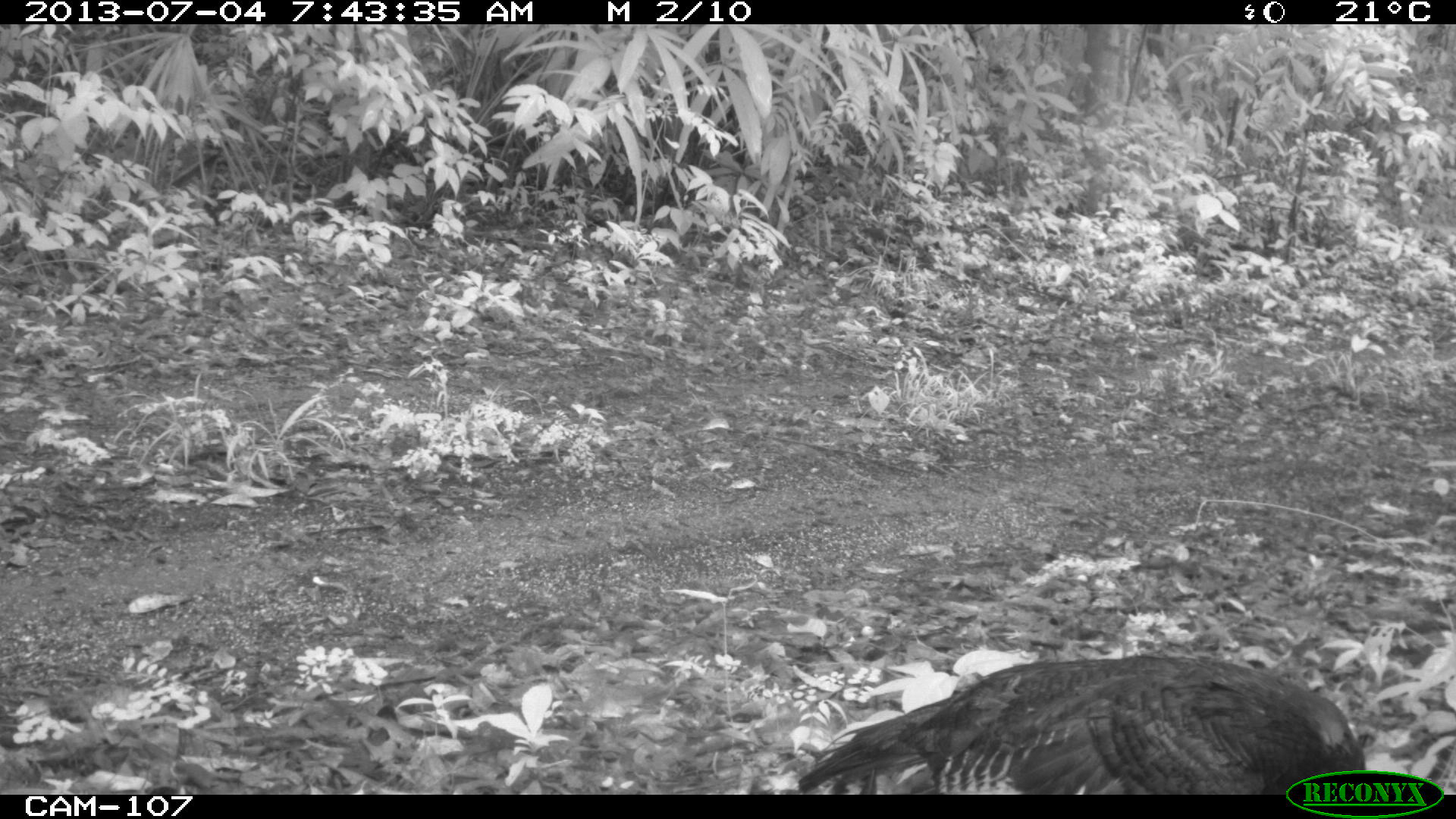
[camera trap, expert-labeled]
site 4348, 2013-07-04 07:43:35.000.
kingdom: Animalia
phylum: Chordata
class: Aves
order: Galliformes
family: Phasianidae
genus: Meleagris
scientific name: Meleagris ocellata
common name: ocellated turkey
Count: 1.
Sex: female.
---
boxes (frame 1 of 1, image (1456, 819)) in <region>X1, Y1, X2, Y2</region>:
meleagris ocellata: <region>797, 654, 1365, 795</region>